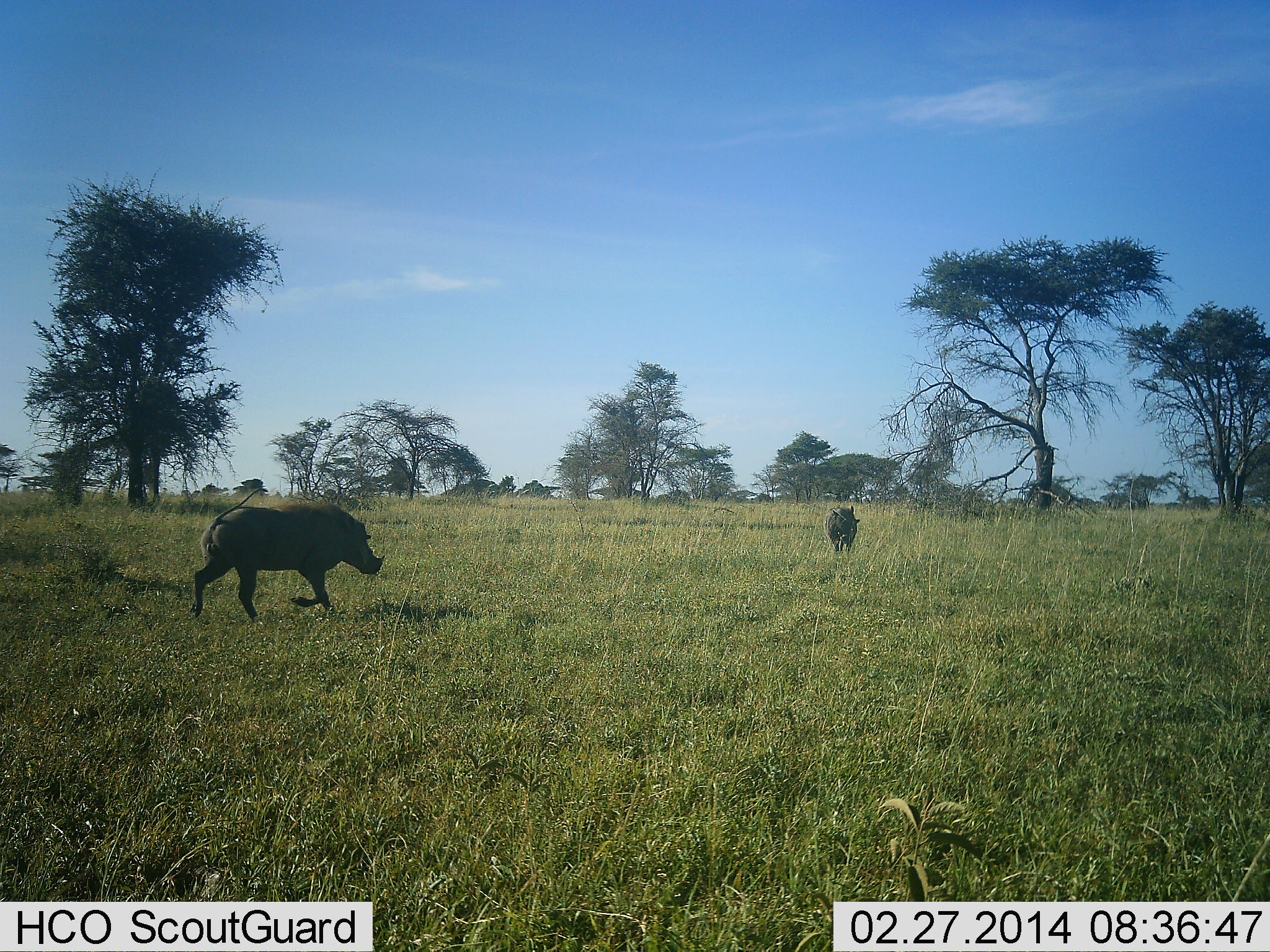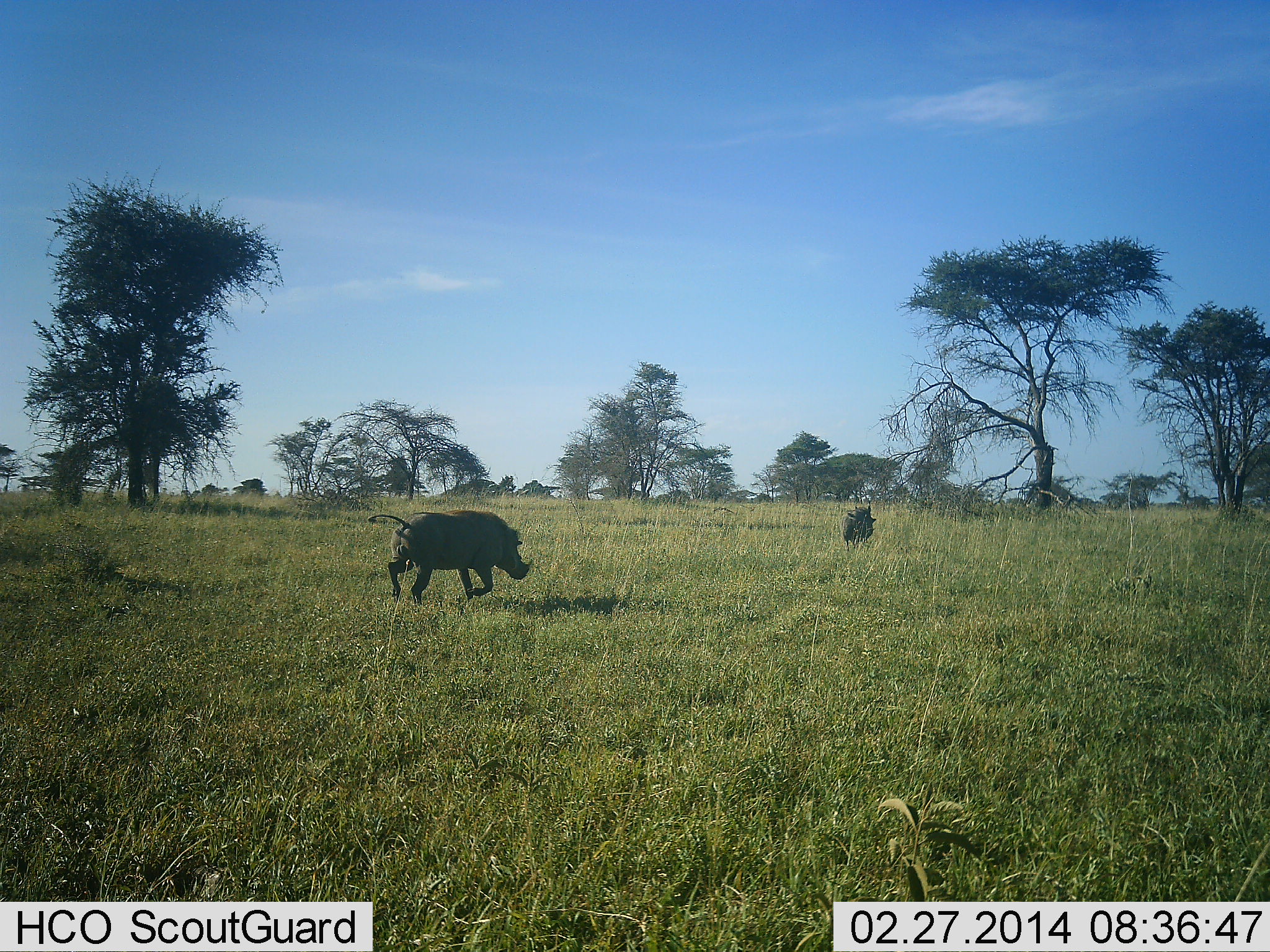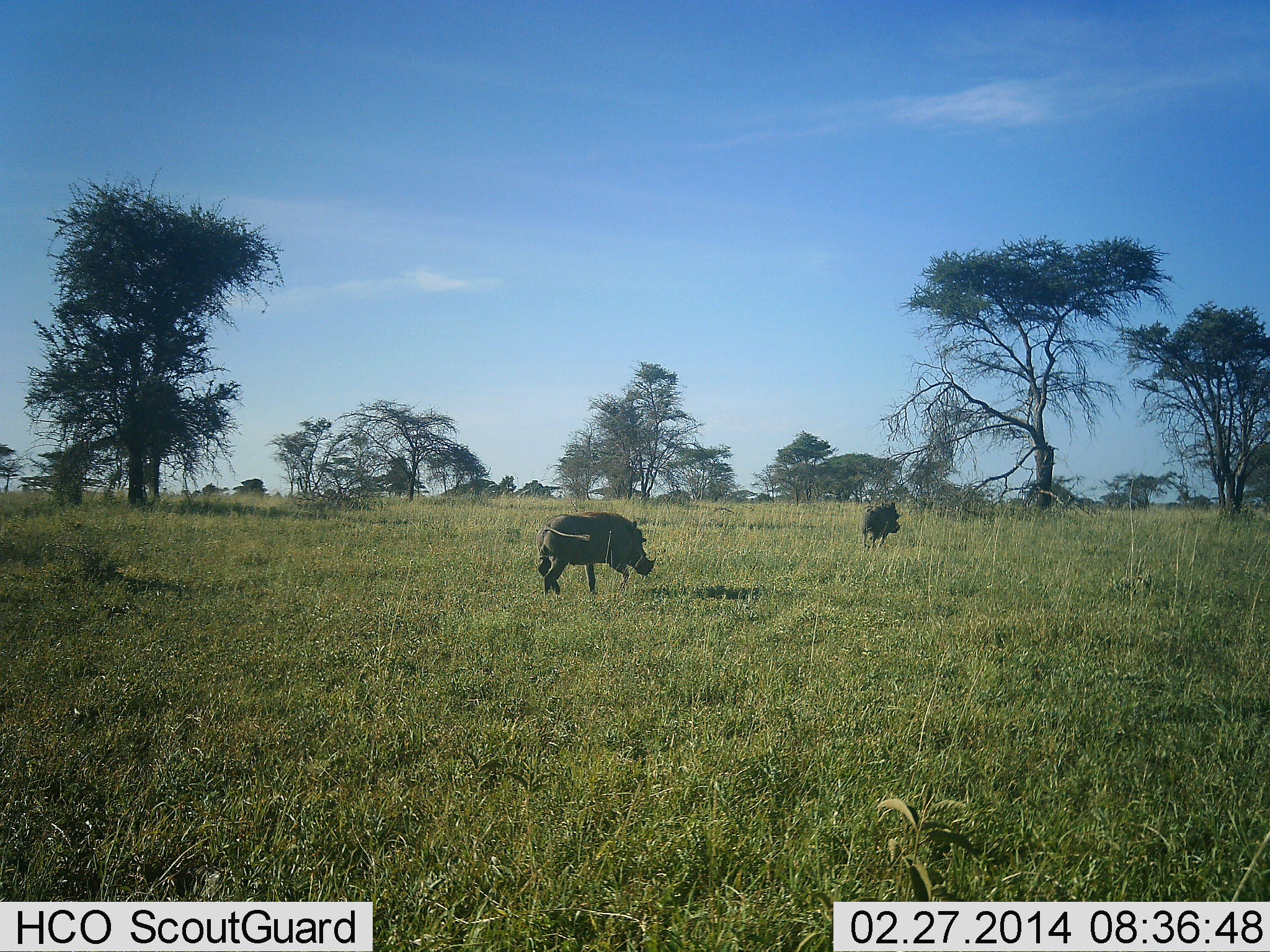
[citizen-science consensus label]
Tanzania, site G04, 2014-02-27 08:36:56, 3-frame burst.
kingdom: Animalia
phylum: Chordata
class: Mammalia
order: Artiodactyla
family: Suidae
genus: Phacochoerus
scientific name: Phacochoerus africanus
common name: warthog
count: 2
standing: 0%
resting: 0%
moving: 100%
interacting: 9%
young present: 0%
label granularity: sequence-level